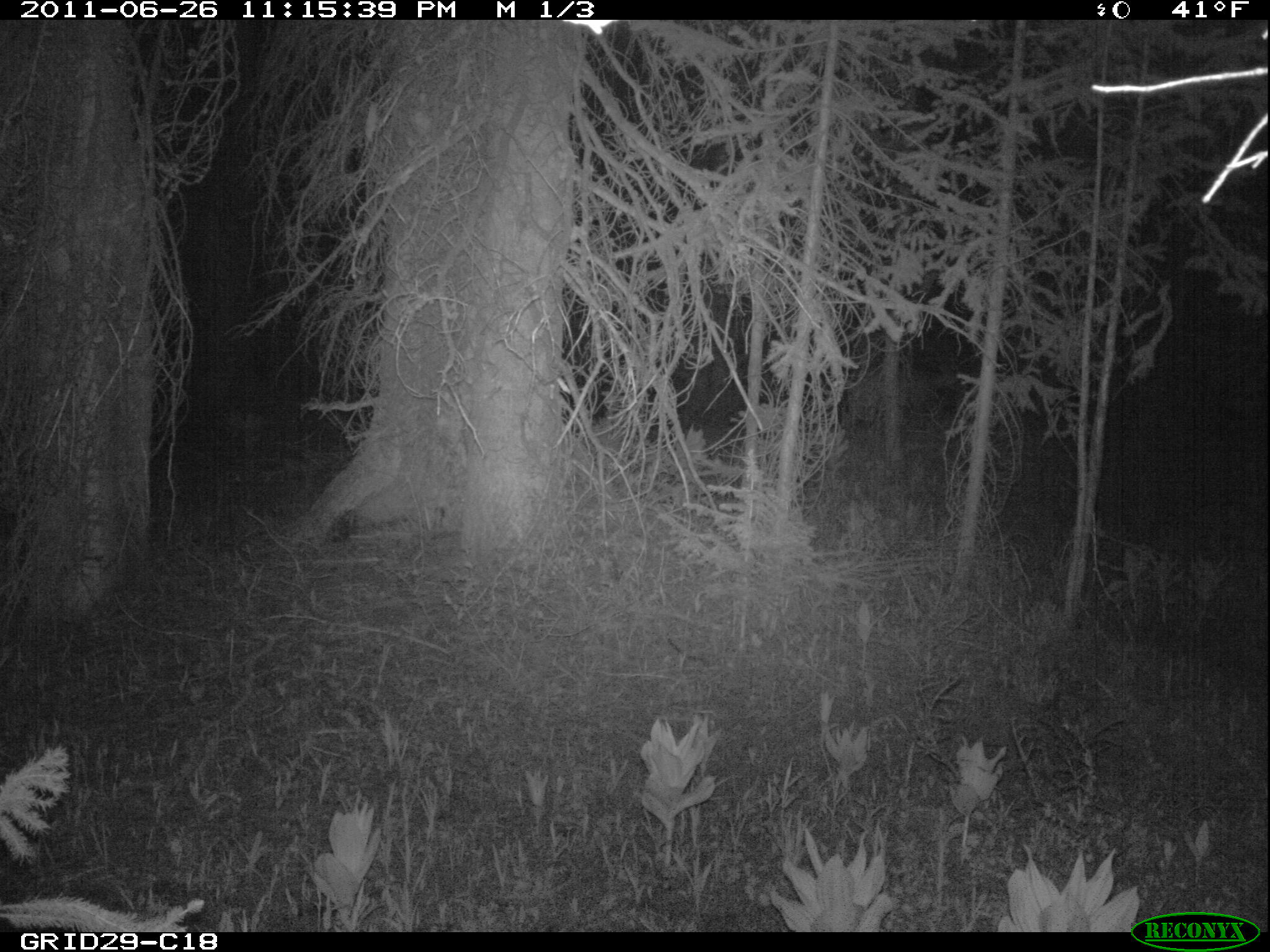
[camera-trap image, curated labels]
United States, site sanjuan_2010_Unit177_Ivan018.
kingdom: Animalia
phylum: Chordata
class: Mammalia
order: Artiodactyla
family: Cervidae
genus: Odocoileus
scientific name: Odocoileus hemionus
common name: mule deer